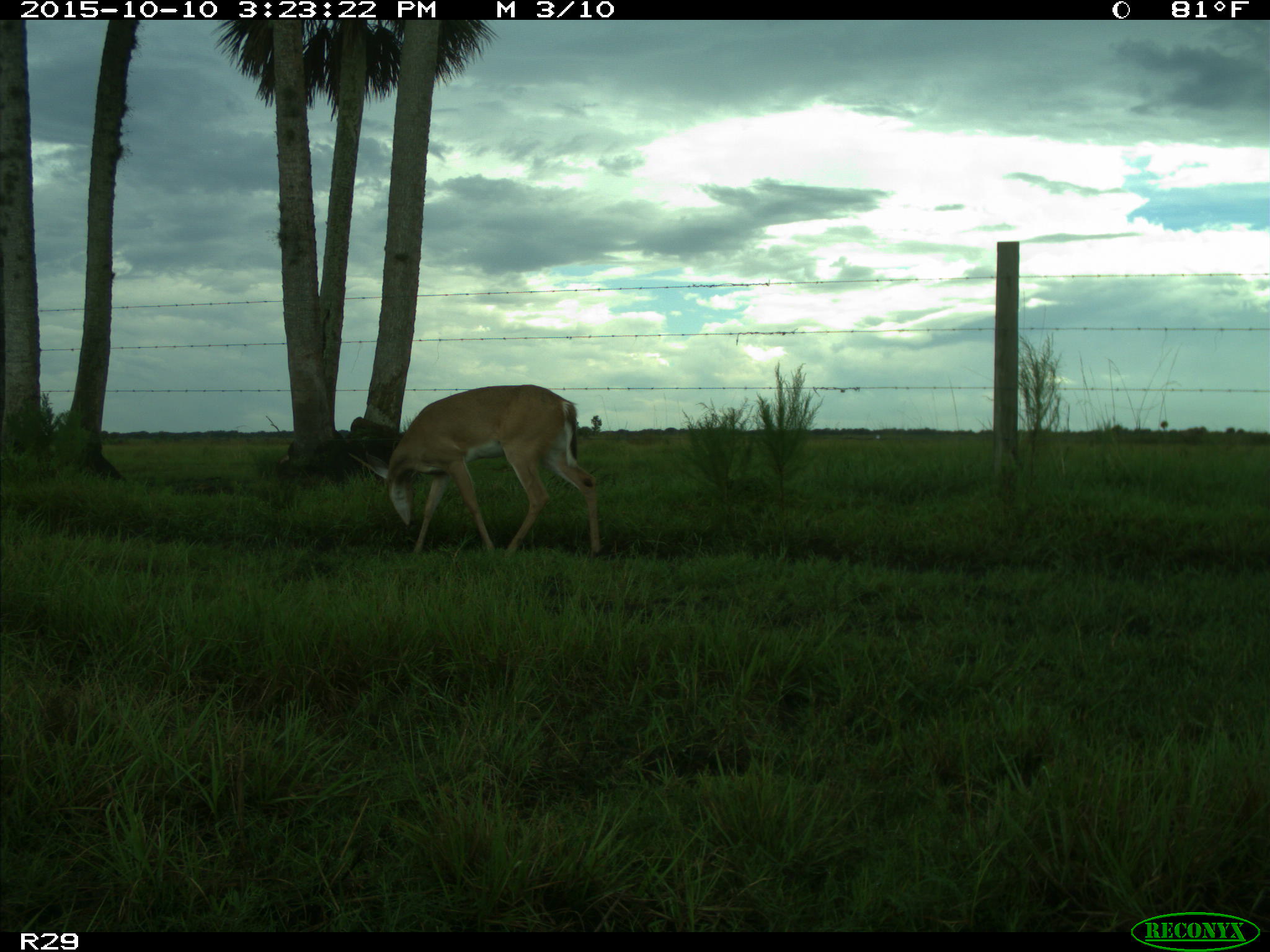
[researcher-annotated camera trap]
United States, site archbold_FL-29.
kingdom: Animalia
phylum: Chordata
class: Mammalia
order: Artiodactyla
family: Cervidae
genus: Odocoileus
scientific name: Odocoileus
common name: deer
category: unidentified deer